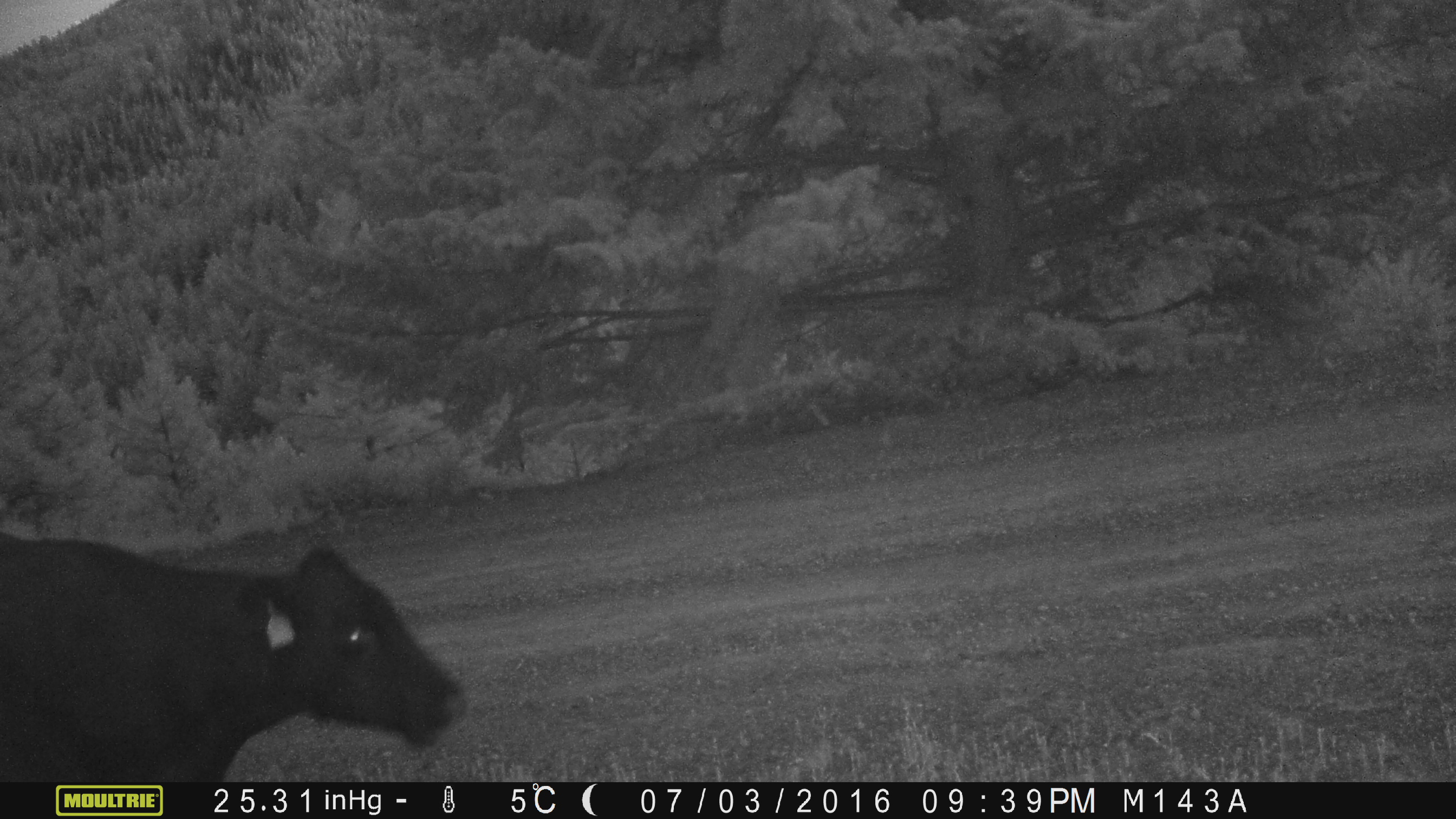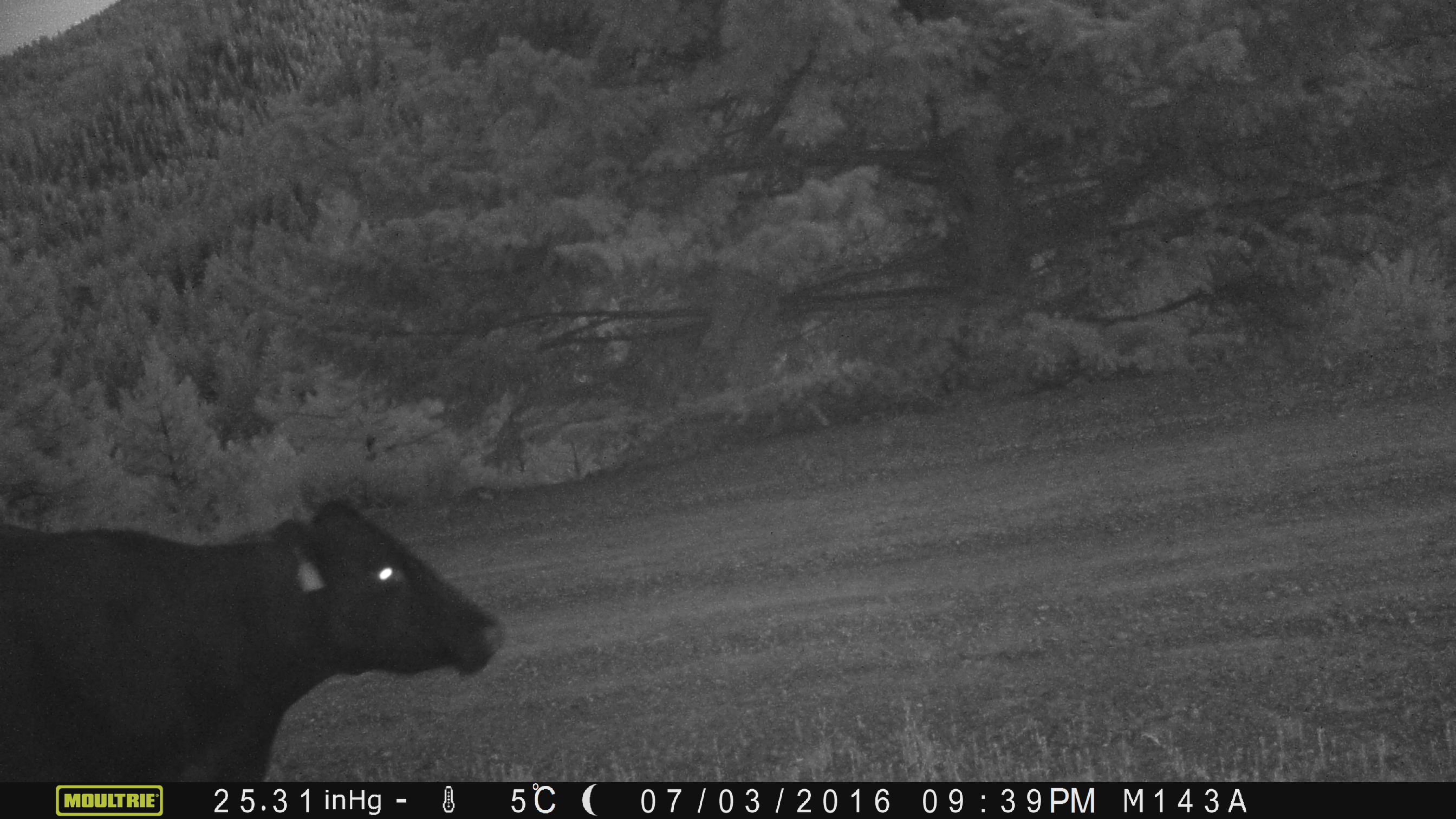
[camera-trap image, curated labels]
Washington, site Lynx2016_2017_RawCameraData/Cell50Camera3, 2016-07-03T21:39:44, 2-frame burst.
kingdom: Animalia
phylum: Chordata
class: Mammalia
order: Artiodactyla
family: Bovidae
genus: Bos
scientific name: Bos taurus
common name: domestic cattle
Domestic cattle (Bos taurus). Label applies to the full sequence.